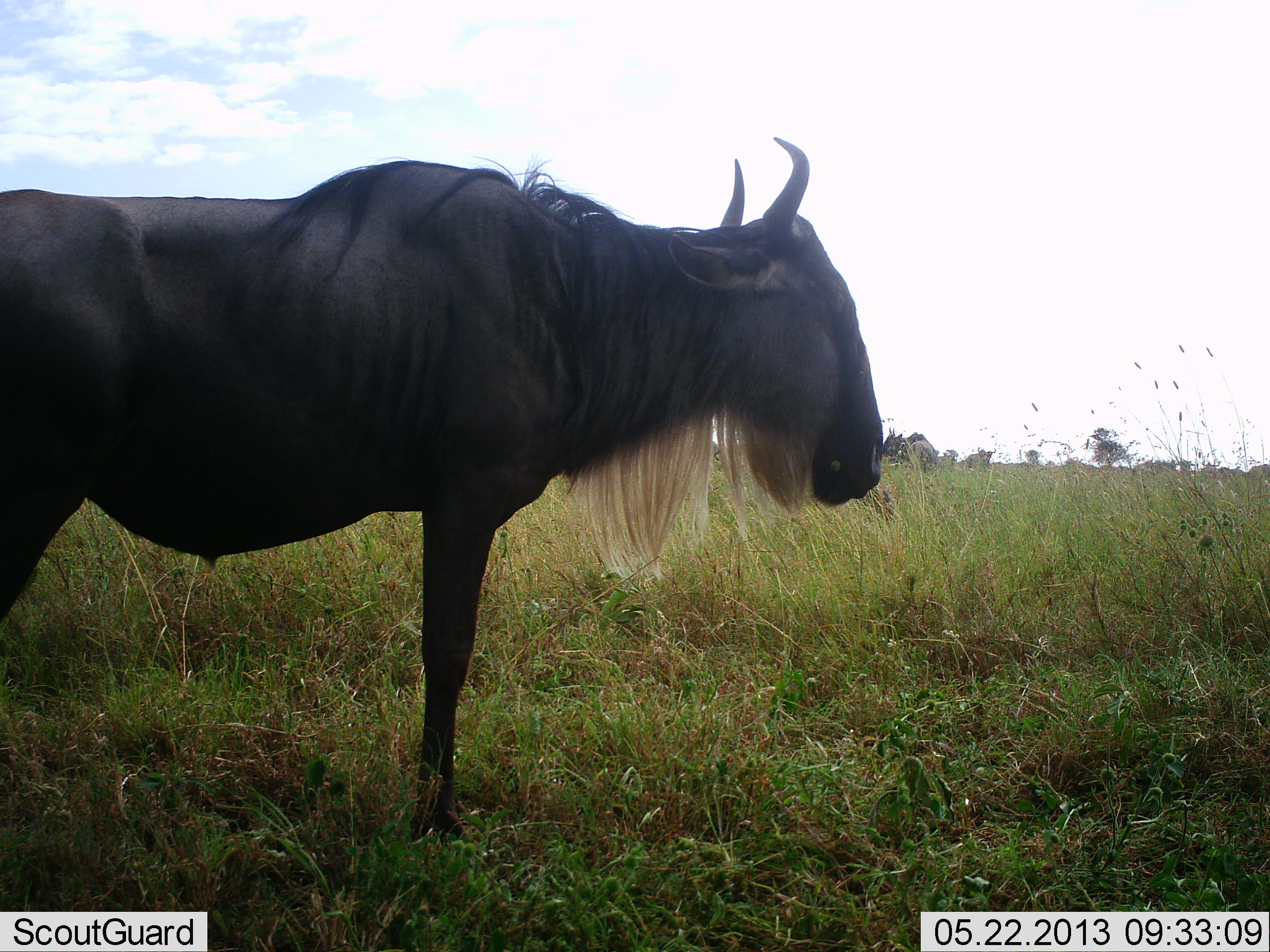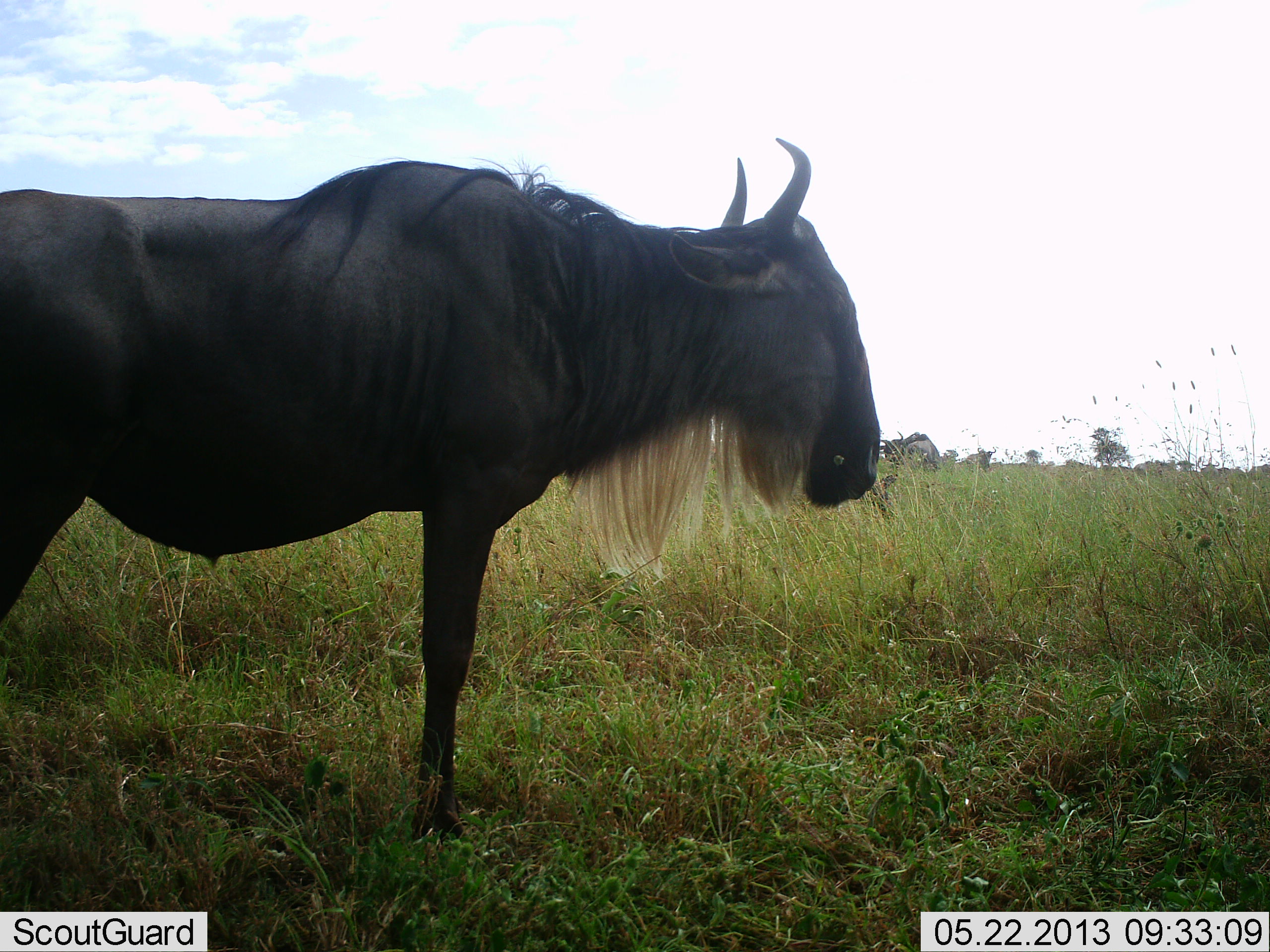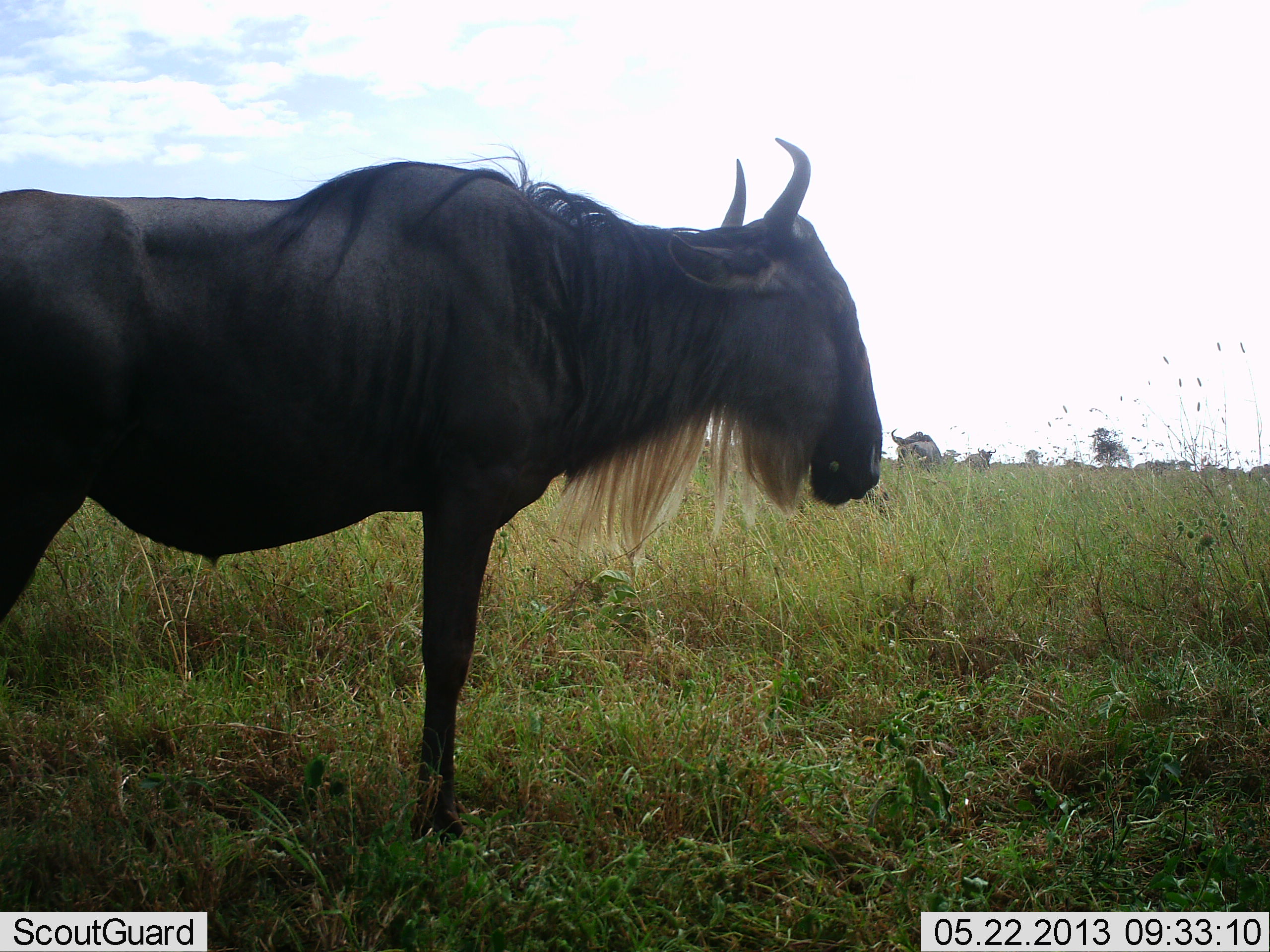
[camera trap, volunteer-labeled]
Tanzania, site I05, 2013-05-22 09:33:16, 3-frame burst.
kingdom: Animalia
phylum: Chordata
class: Mammalia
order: Artiodactyla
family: Bovidae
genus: Connochaetes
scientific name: Connochaetes taurinus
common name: blue wildebeest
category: wildebeest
Wildebeest (blue wildebeest) (Connochaetes taurinus), count 2. Behavior (volunteer vote fractions): standing 90%, resting 0%, moving 20%, interacting 0%. Young present (vote fraction): 0%. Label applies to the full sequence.